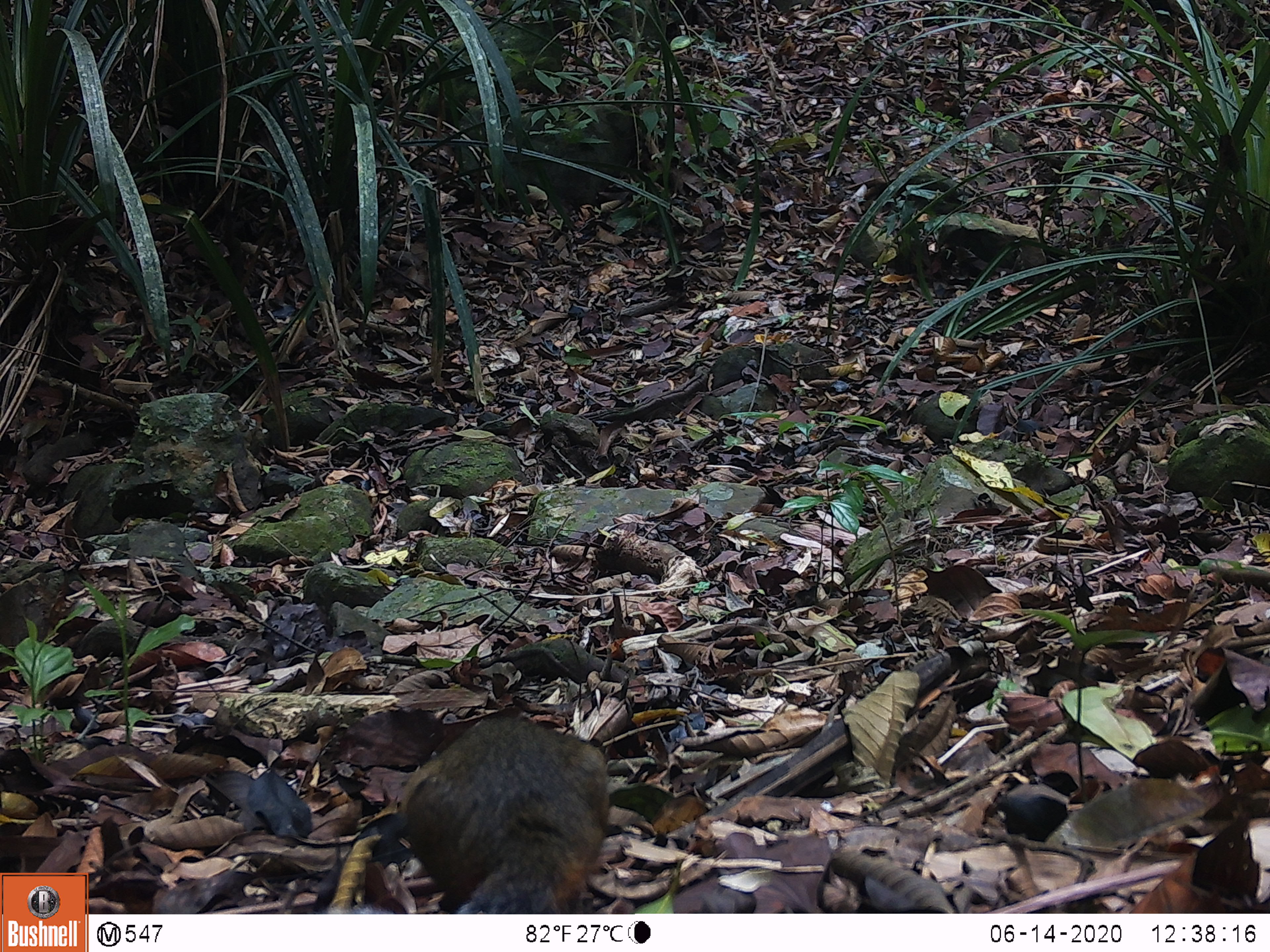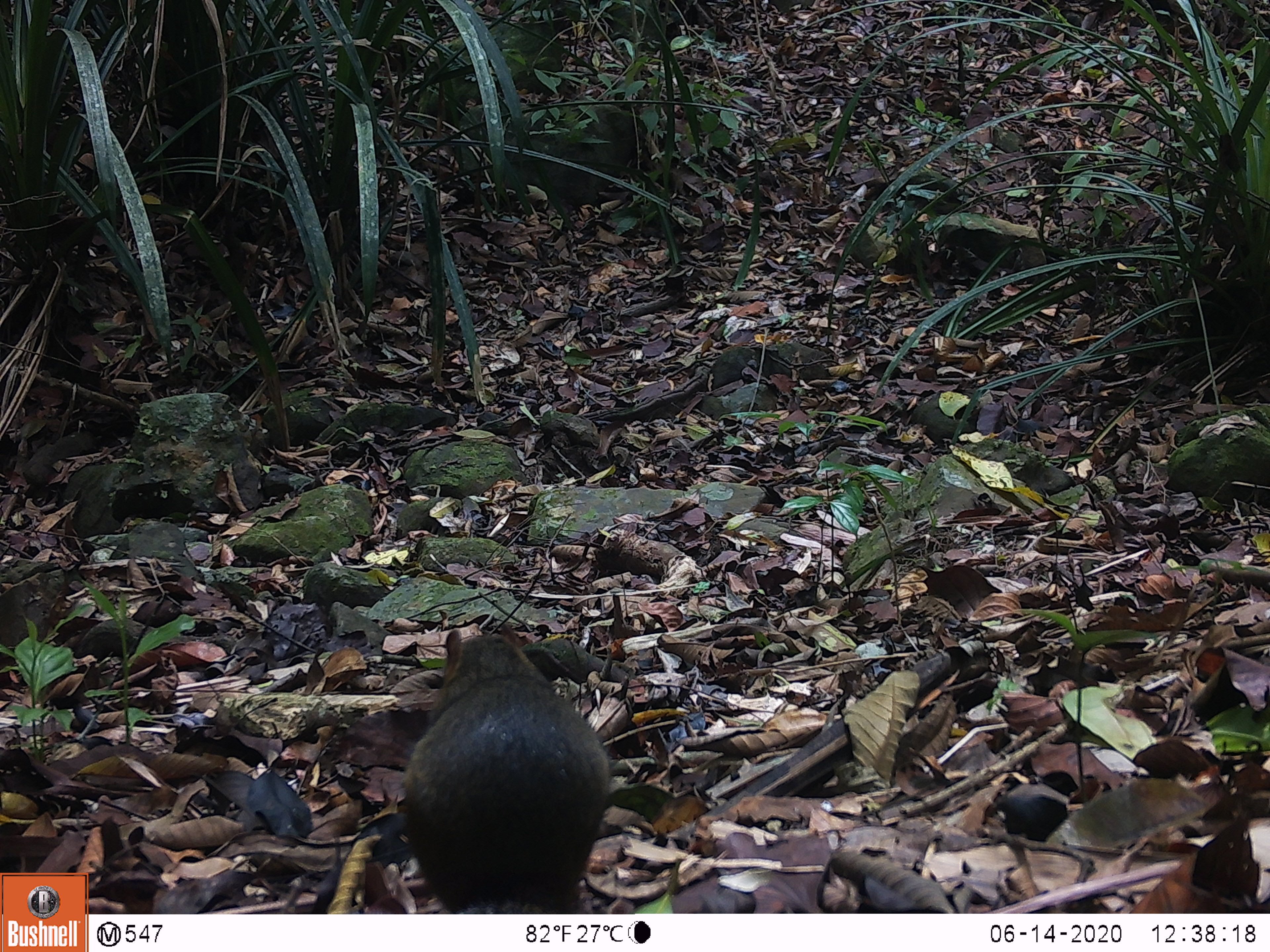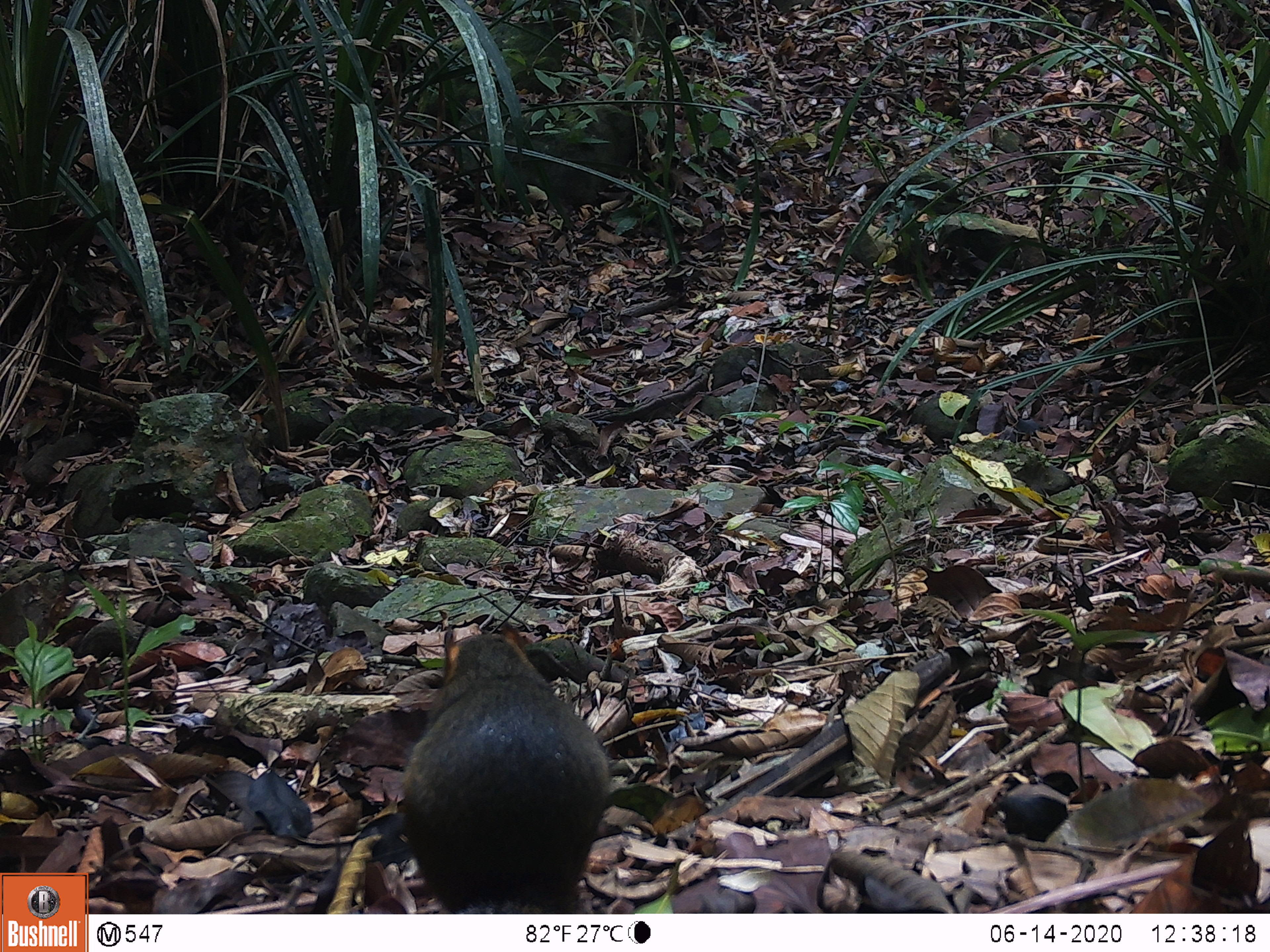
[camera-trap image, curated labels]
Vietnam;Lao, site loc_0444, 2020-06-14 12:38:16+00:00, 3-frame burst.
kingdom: Animalia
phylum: Chordata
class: Mammalia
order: Rodentia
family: Sciuridae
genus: Dremomys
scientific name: Dremomys rufigenis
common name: red-cheeked squirrel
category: red cheeked squirrel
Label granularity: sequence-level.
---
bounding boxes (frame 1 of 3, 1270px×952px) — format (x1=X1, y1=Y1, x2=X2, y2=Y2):
red cheeked squirrel: (x1=403, y1=716, x2=609, y2=913)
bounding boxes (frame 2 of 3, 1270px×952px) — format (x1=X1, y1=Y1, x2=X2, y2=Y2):
red cheeked squirrel: (x1=403, y1=622, x2=610, y2=914)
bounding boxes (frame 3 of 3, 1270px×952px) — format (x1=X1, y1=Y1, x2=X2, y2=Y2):
red cheeked squirrel: (x1=402, y1=622, x2=612, y2=913)